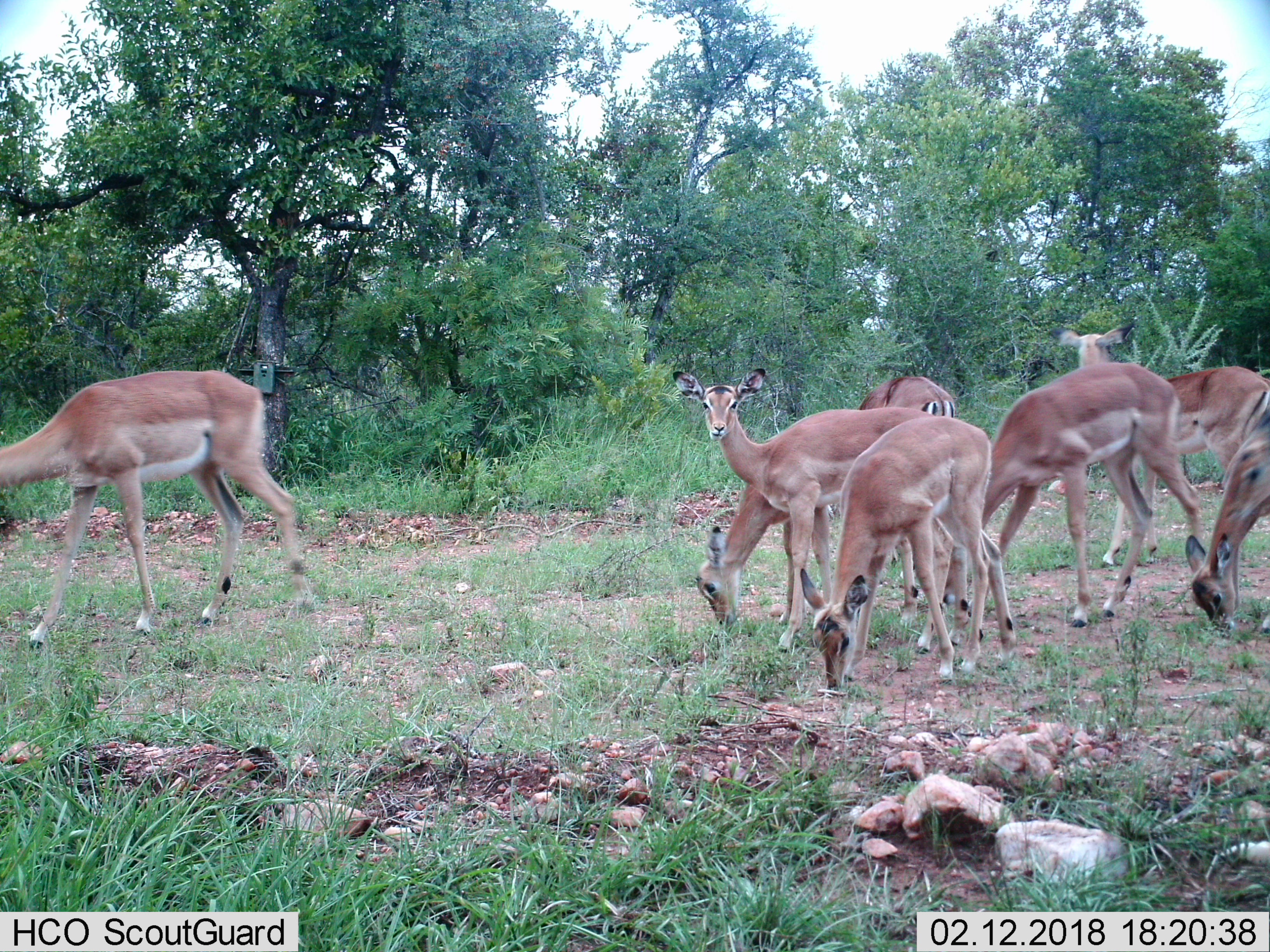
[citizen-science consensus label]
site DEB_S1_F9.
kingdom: Animalia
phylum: Chordata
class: Mammalia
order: Artiodactyla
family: Bovidae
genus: Aepyceros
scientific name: Aepyceros melampus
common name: impala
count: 8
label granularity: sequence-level